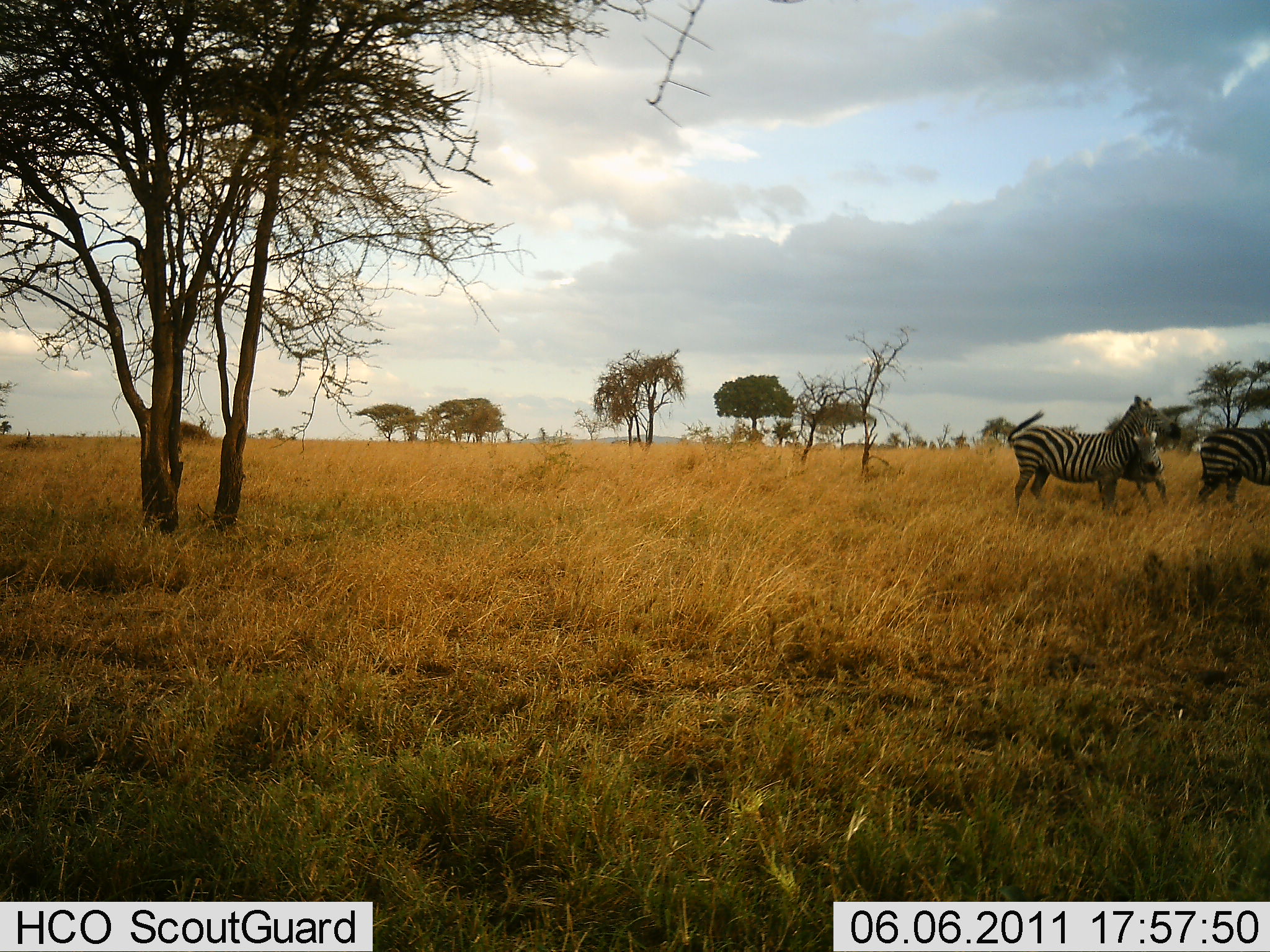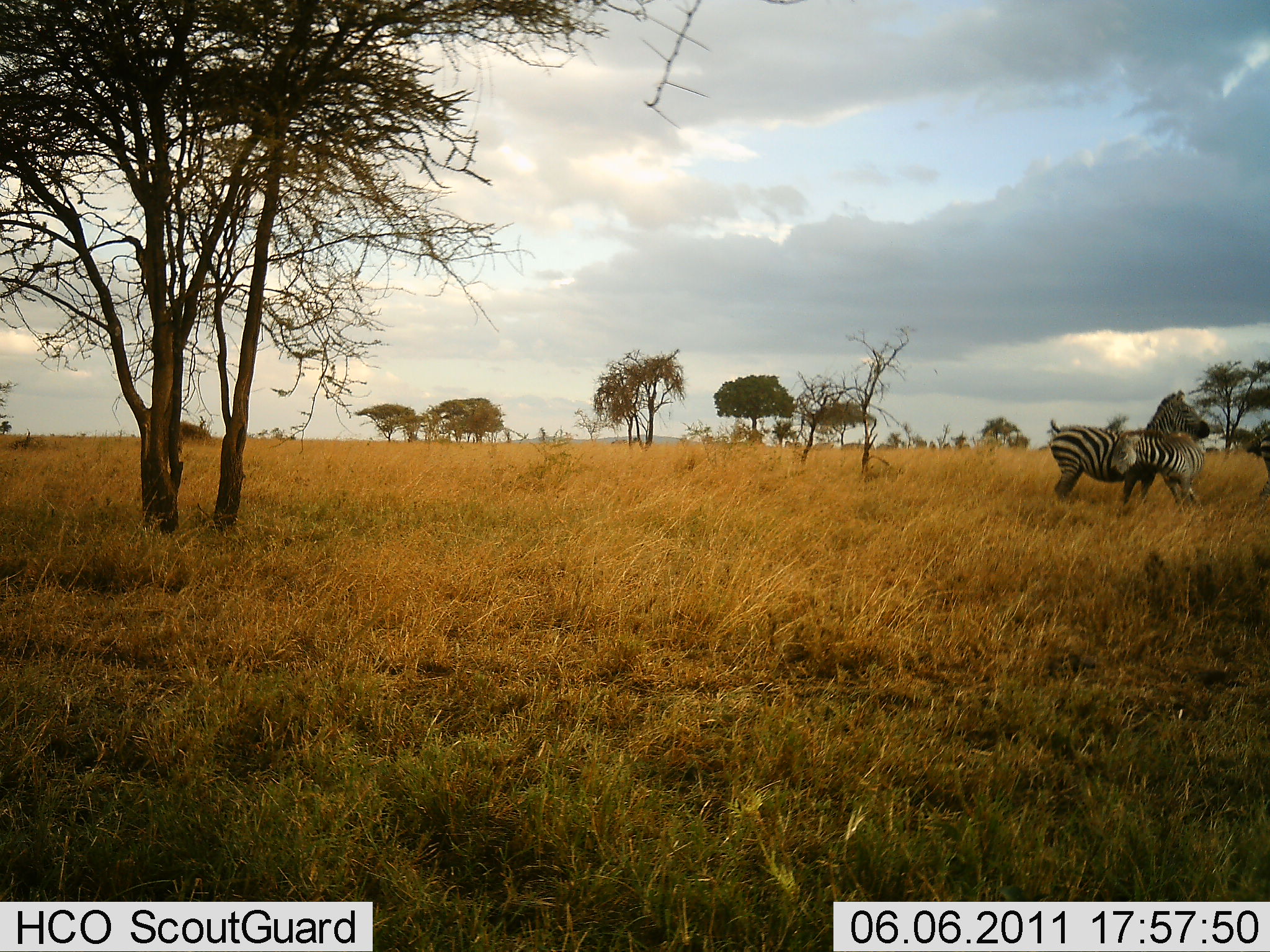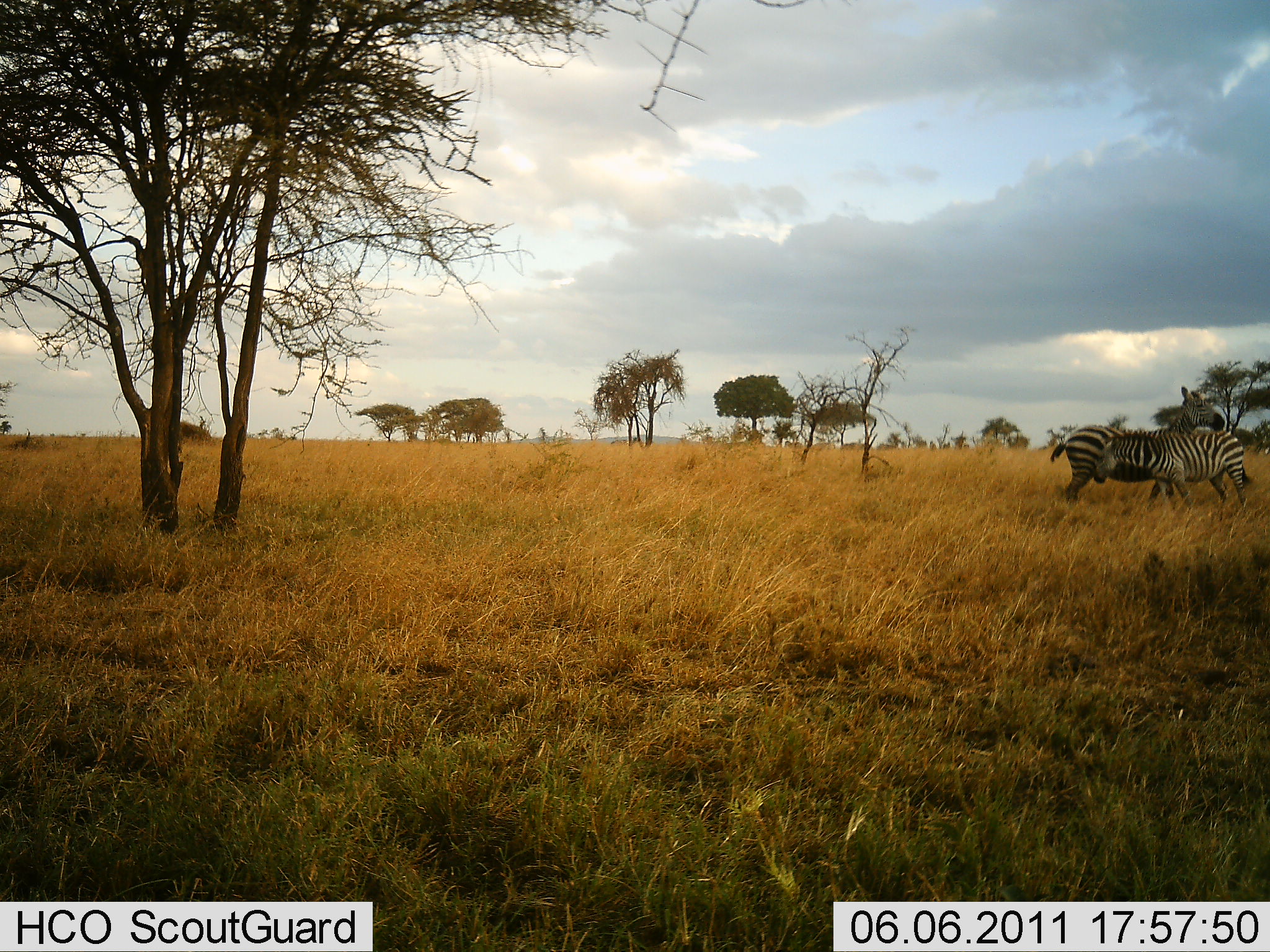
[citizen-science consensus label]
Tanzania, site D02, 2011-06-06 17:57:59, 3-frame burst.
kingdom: Animalia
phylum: Chordata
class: Mammalia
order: Perissodactyla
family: Equidae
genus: Equus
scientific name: Equus quagga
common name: plains zebra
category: zebra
Zebra (plains zebra) (Equus quagga), count 3. Behavior (volunteer vote fractions): standing 25%, resting 0%, moving 75%, interacting 83%. Young present (vote fraction): 42%. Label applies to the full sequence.